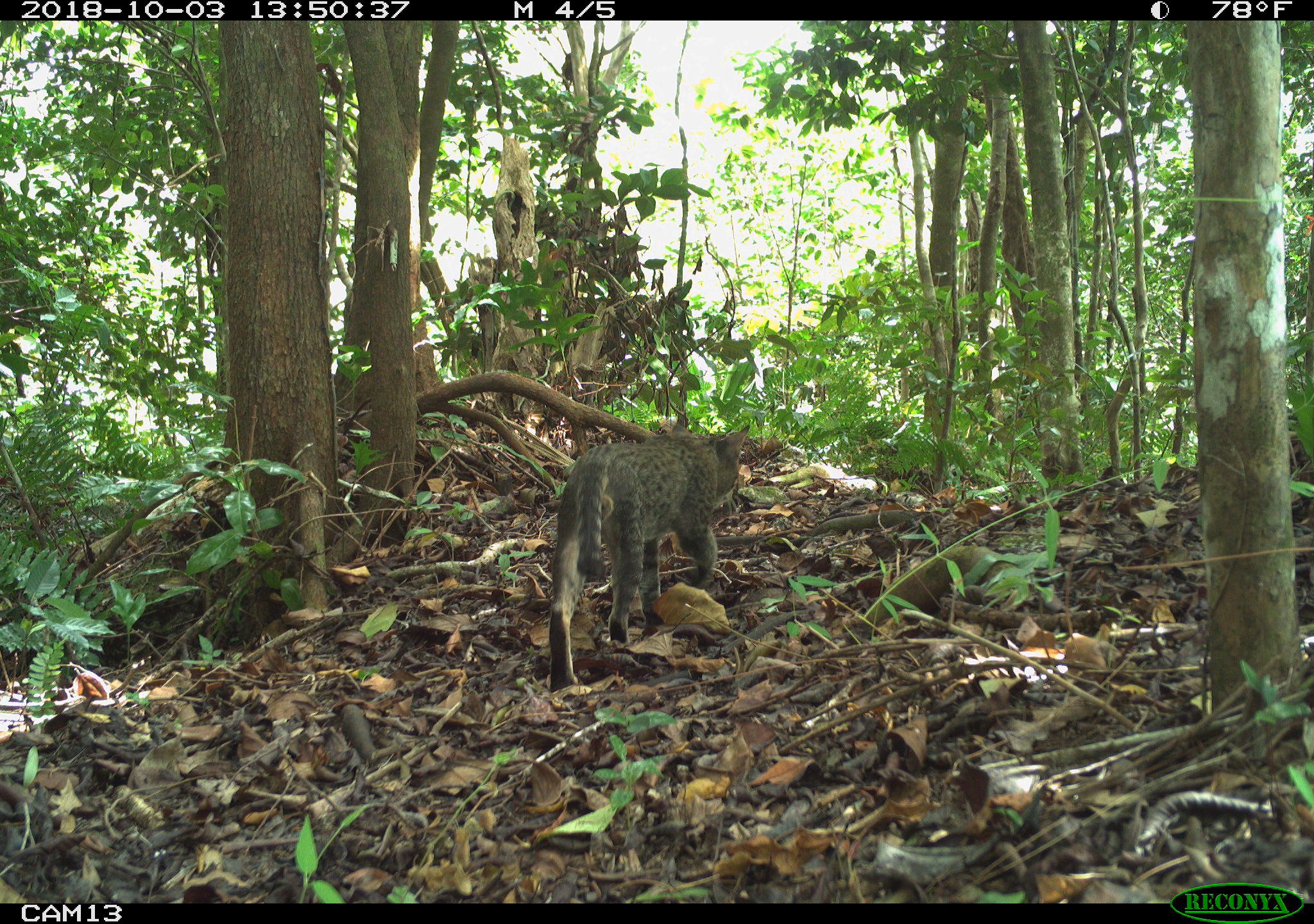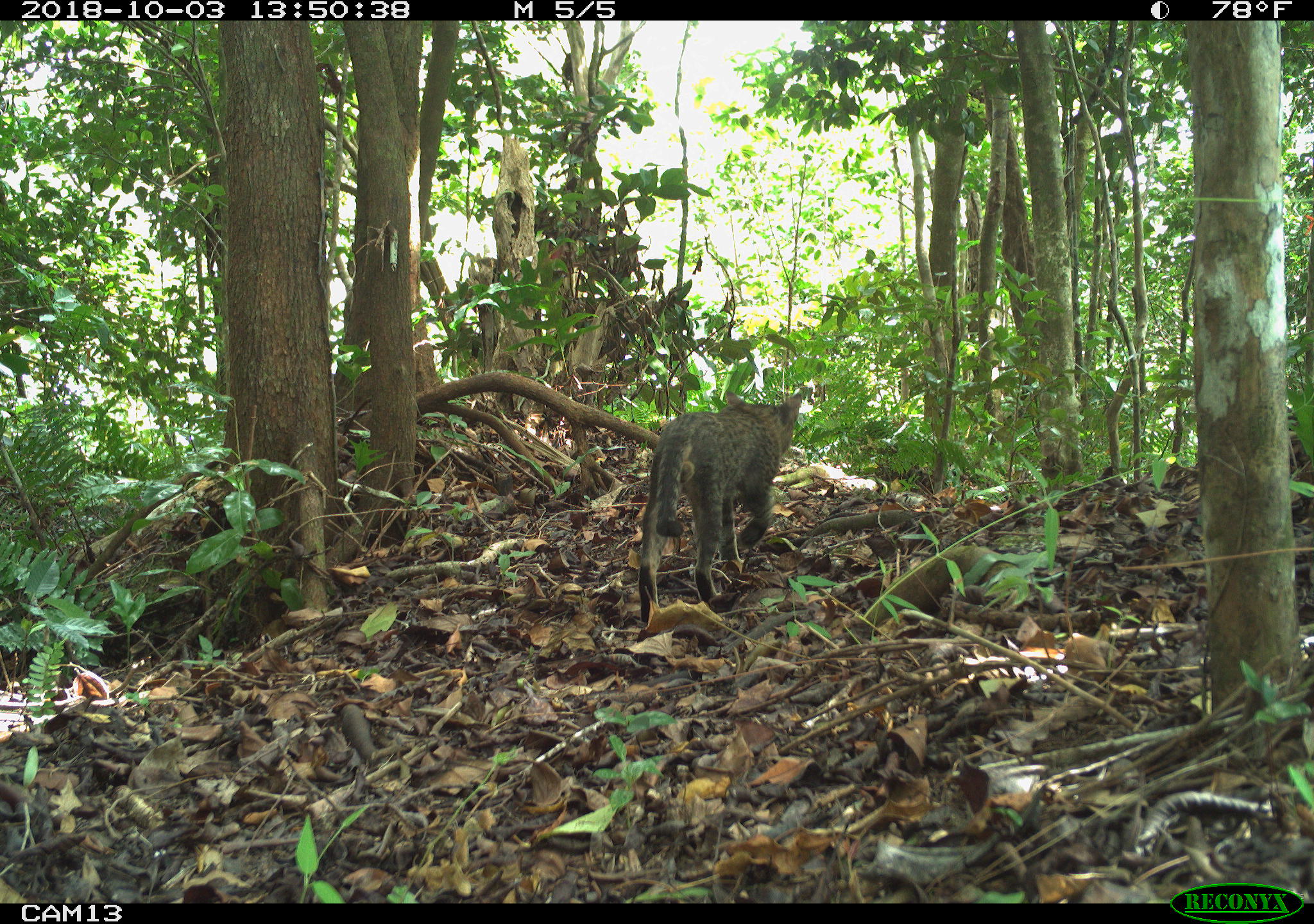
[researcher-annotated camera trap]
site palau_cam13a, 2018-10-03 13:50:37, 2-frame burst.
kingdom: Animalia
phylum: Chordata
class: Mammalia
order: Carnivora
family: Felidae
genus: Felis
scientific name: Felis catus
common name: cat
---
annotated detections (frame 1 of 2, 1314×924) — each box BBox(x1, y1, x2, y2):
cat: BBox(541, 422, 746, 690)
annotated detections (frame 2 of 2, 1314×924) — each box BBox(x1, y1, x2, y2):
cat: BBox(630, 382, 813, 633)